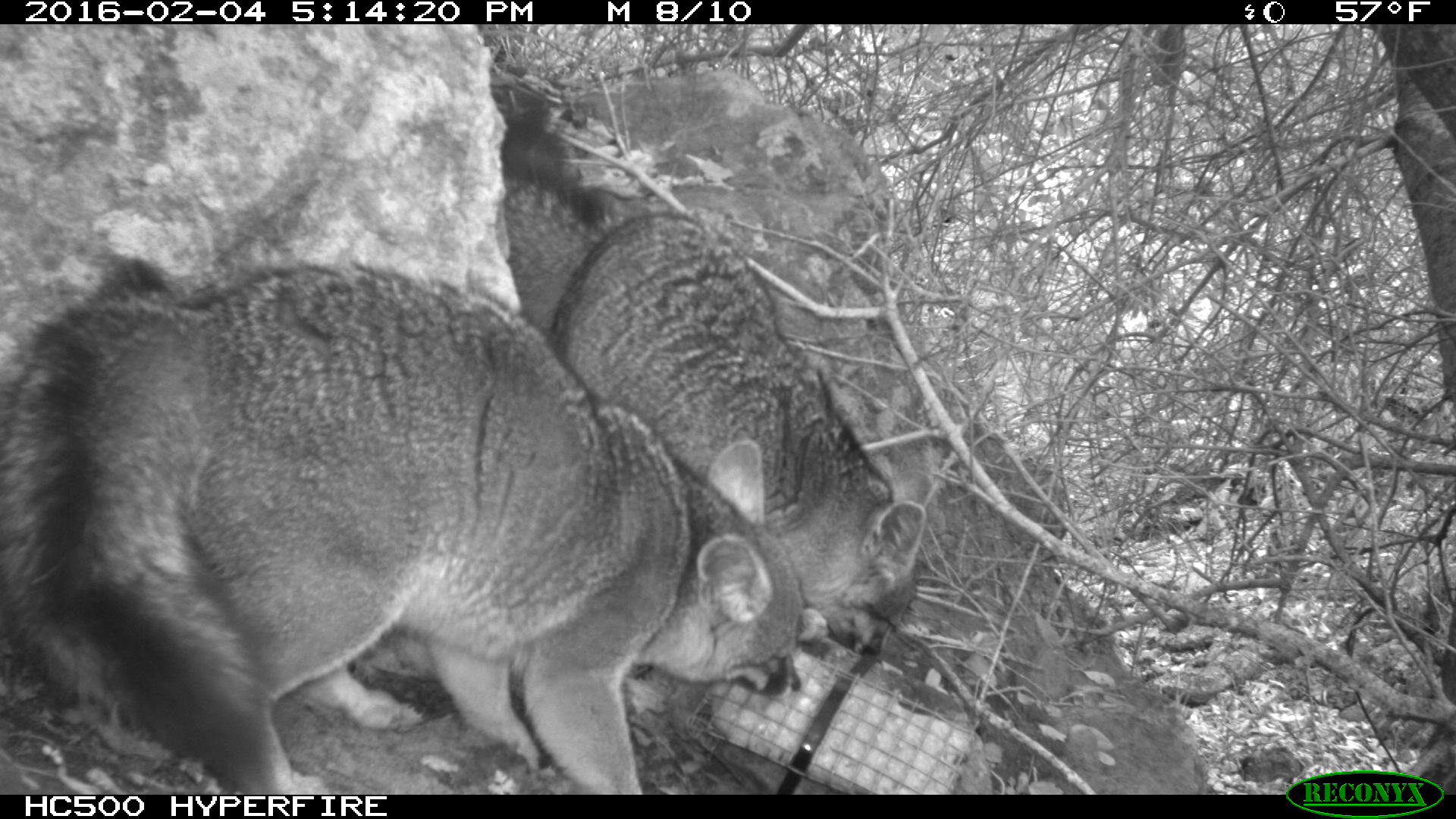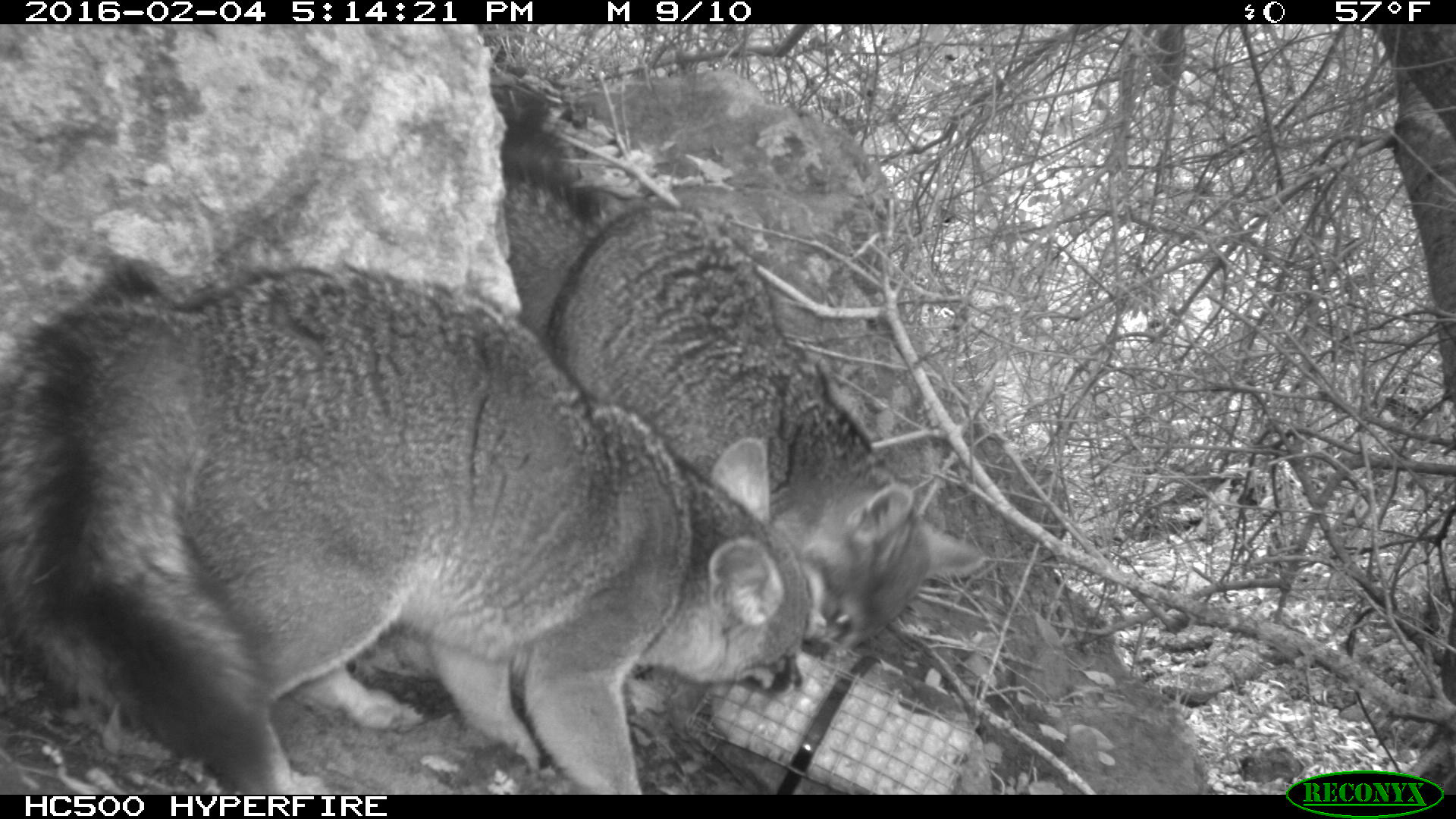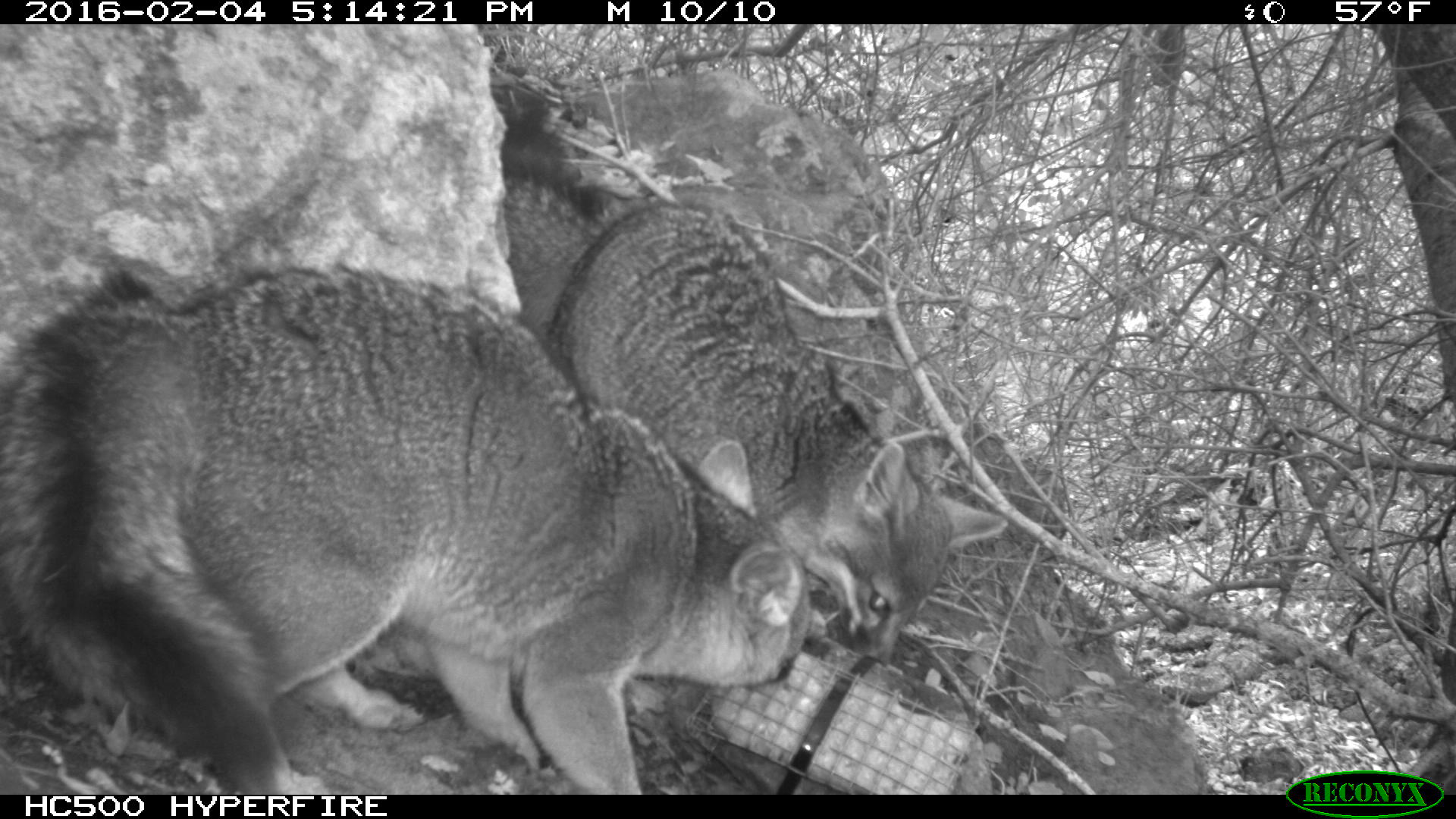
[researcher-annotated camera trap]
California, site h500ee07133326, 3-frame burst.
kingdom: Animalia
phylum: Chordata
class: Mammalia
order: Carnivora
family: Canidae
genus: Urocyon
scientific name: Urocyon littoralis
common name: island fox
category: fox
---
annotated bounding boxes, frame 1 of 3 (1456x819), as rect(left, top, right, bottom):
fox: rect(0, 258, 802, 792); rect(503, 99, 936, 658)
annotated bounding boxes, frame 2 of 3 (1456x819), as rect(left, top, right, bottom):
fox: rect(0, 256, 808, 795); rect(493, 84, 984, 649)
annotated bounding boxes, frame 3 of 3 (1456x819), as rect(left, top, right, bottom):
fox: rect(0, 263, 810, 794); rect(499, 177, 1006, 667)